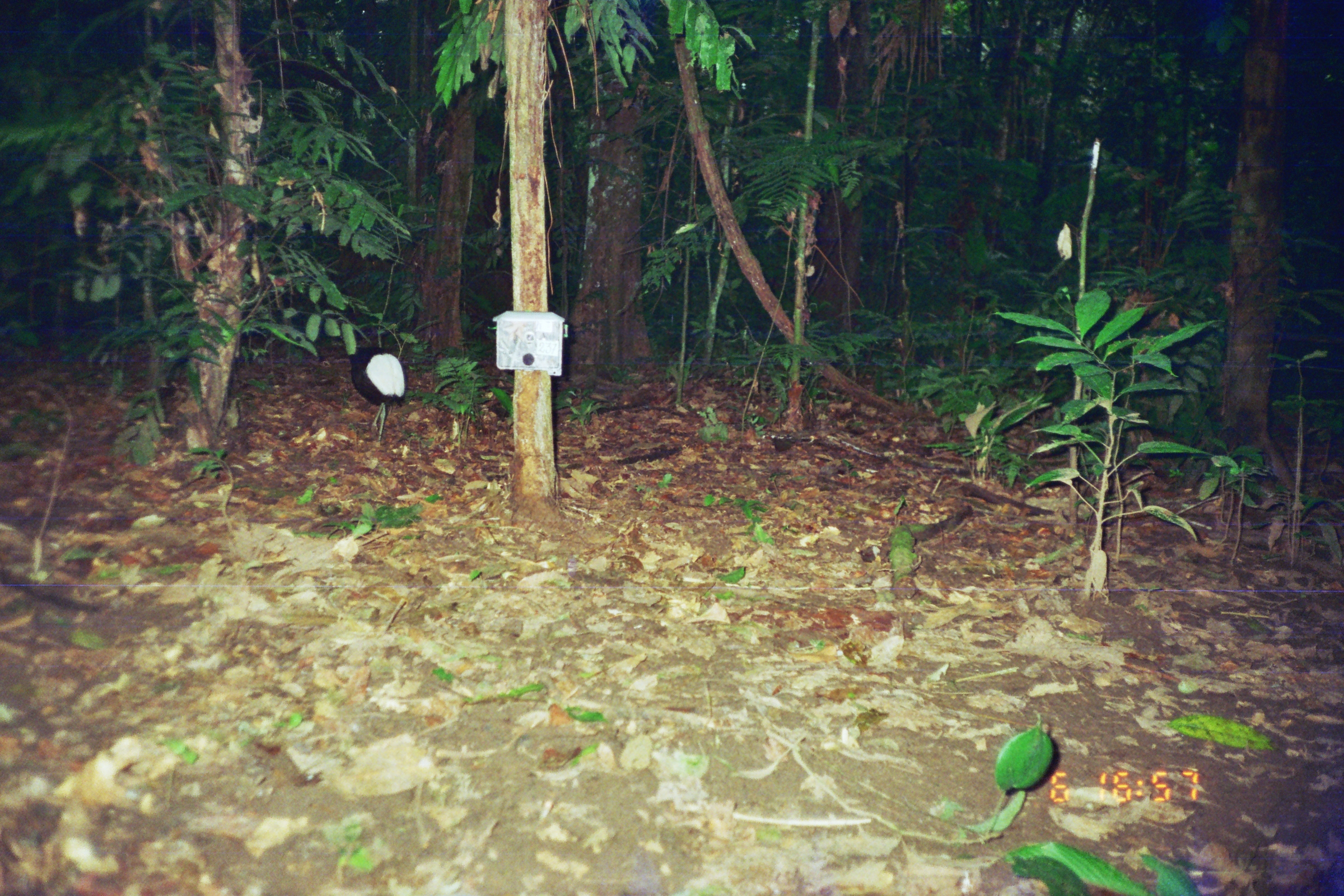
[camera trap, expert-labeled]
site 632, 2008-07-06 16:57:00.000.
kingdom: Animalia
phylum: Chordata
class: Aves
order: Gruiformes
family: Psophiidae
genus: Psophia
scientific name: Psophia leucoptera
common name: pale-winged trumpeter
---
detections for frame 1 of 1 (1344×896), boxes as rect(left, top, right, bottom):
psophia leucoptera: rect(349, 336, 406, 445)